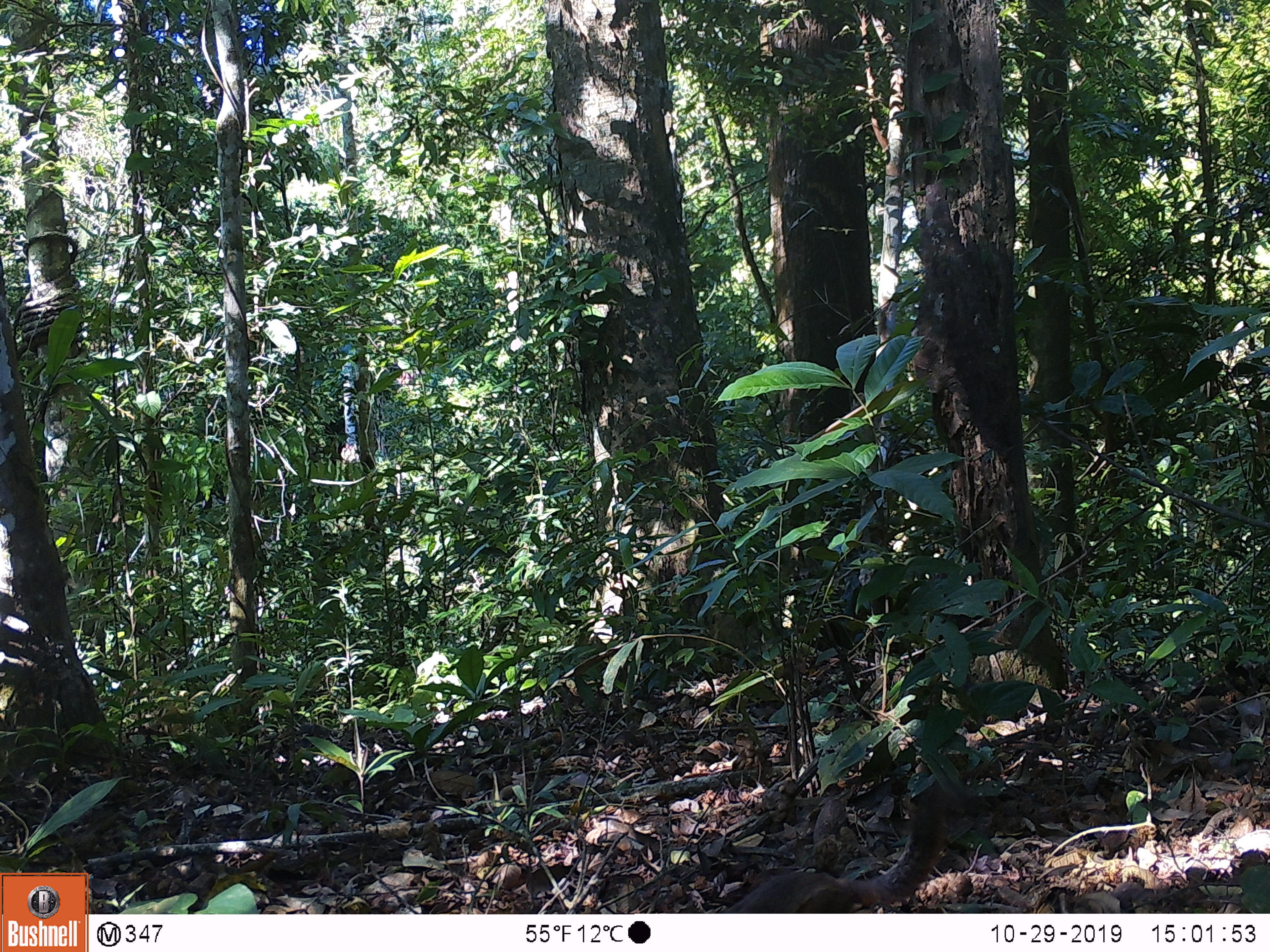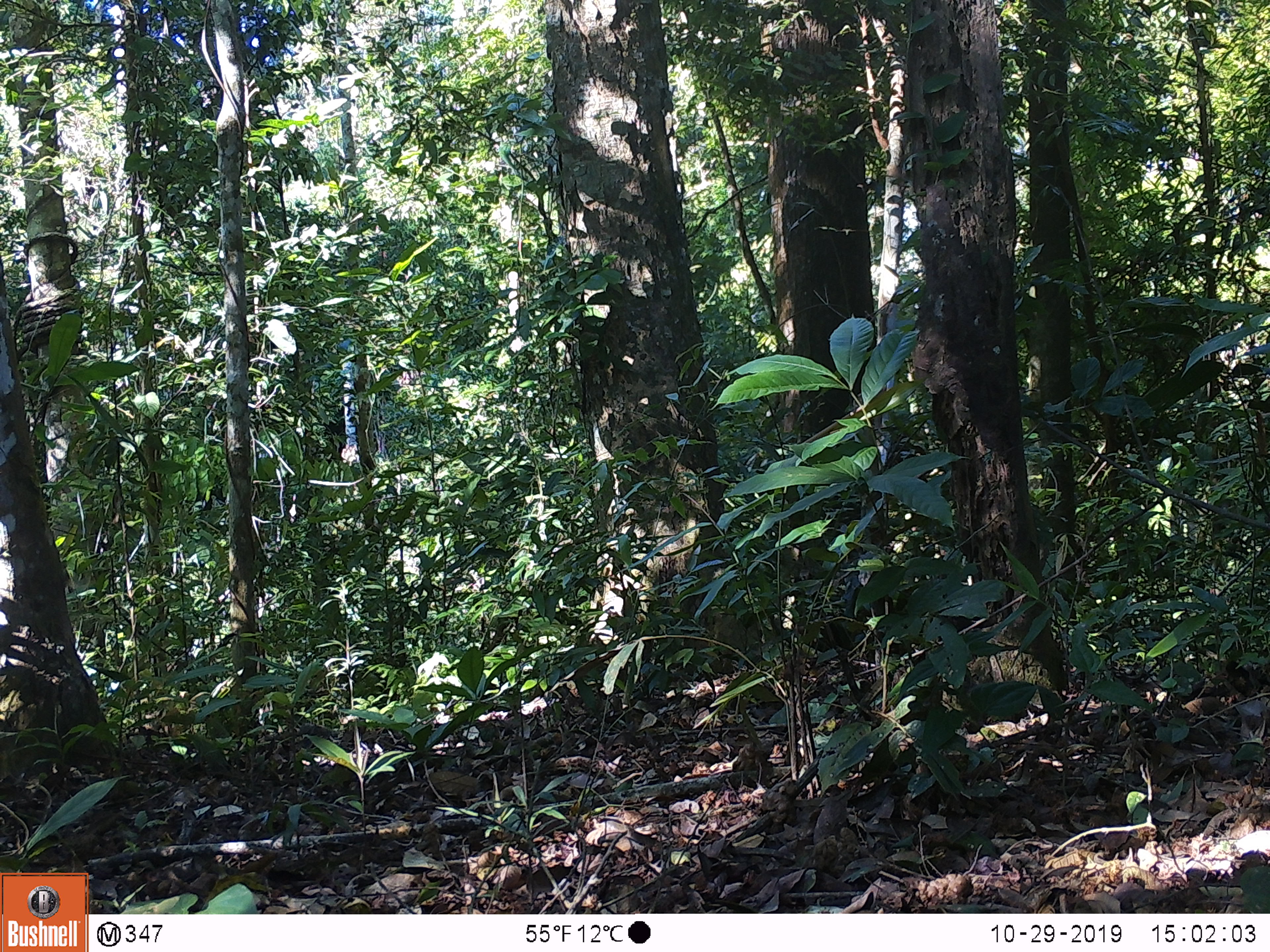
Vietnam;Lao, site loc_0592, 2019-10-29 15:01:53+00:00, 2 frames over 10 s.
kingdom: Animalia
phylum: Chordata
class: Mammalia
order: Rodentia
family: Sciuridae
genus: Dremomys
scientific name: Dremomys rufigenis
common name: red-cheeked squirrel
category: red cheeked squirrel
Red cheeked squirrel (red-cheeked squirrel) (Dremomys rufigenis). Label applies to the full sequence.